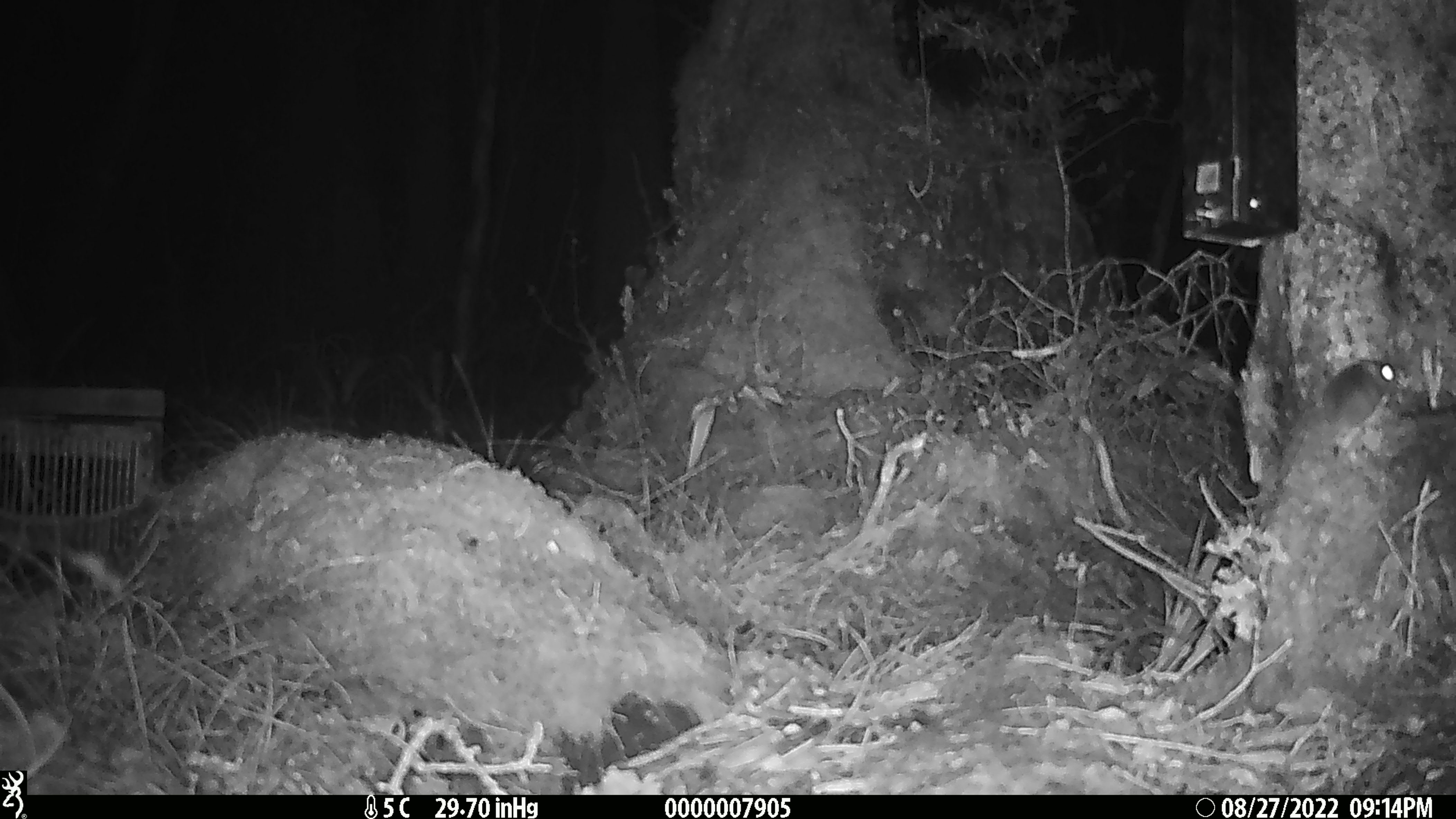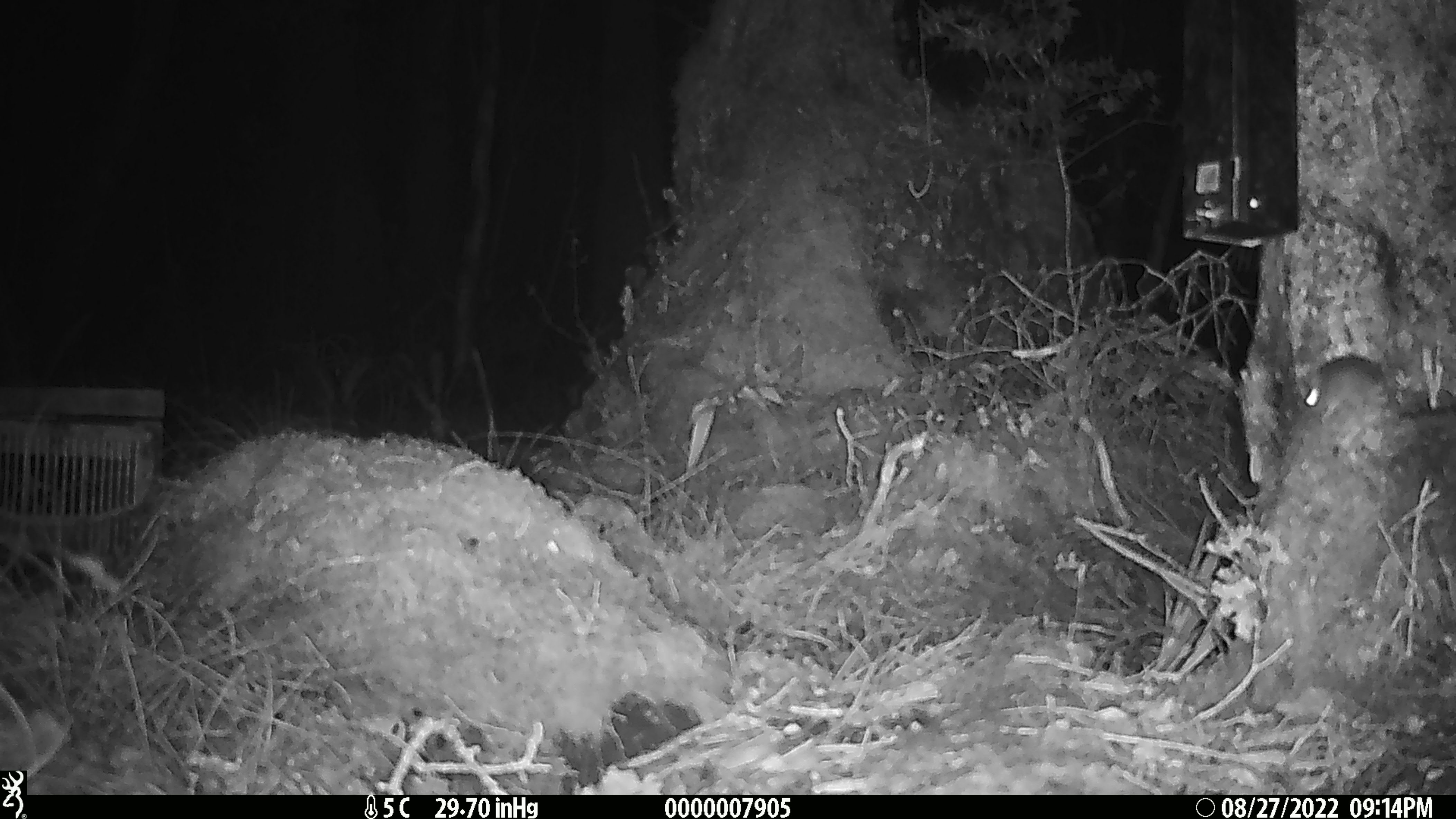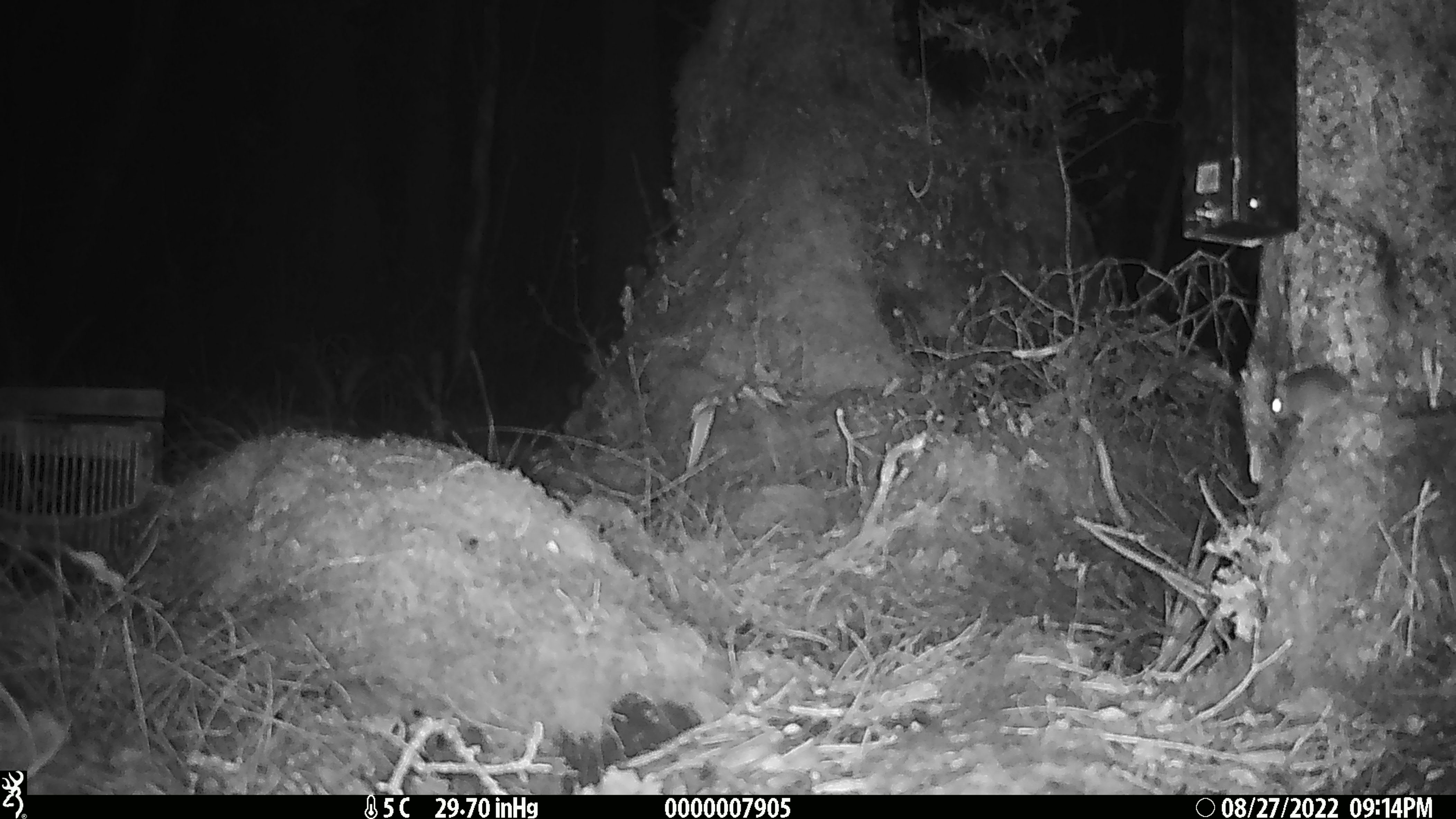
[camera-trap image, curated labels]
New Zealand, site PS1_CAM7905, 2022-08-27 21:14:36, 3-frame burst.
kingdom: Animalia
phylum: Chordata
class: Mammalia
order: Rodentia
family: Muridae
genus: Mus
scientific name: Mus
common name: mouse